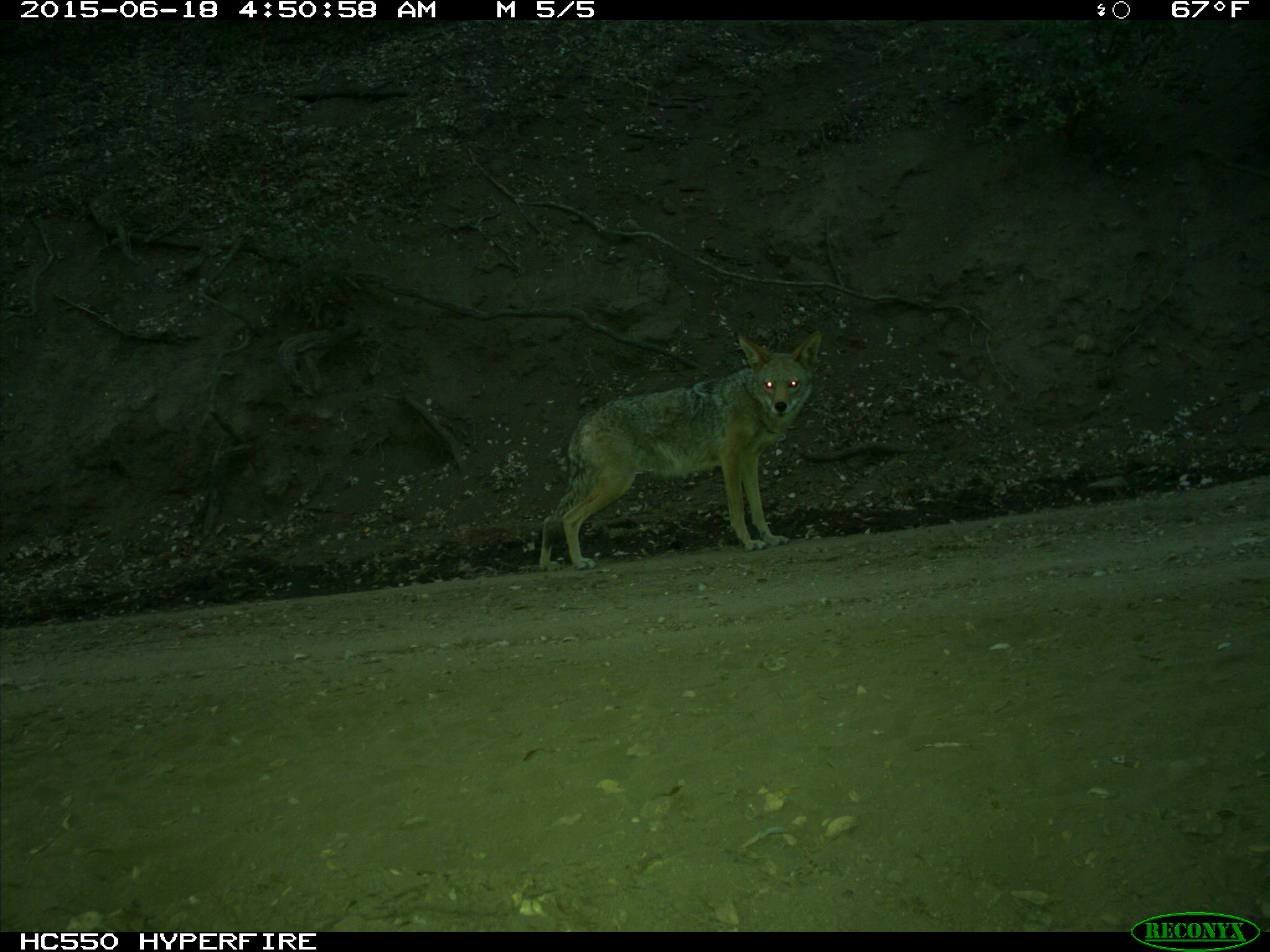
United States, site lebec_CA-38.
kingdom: Animalia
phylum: Chordata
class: Mammalia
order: Carnivora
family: Canidae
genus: Canis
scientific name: Canis latrans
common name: coyote